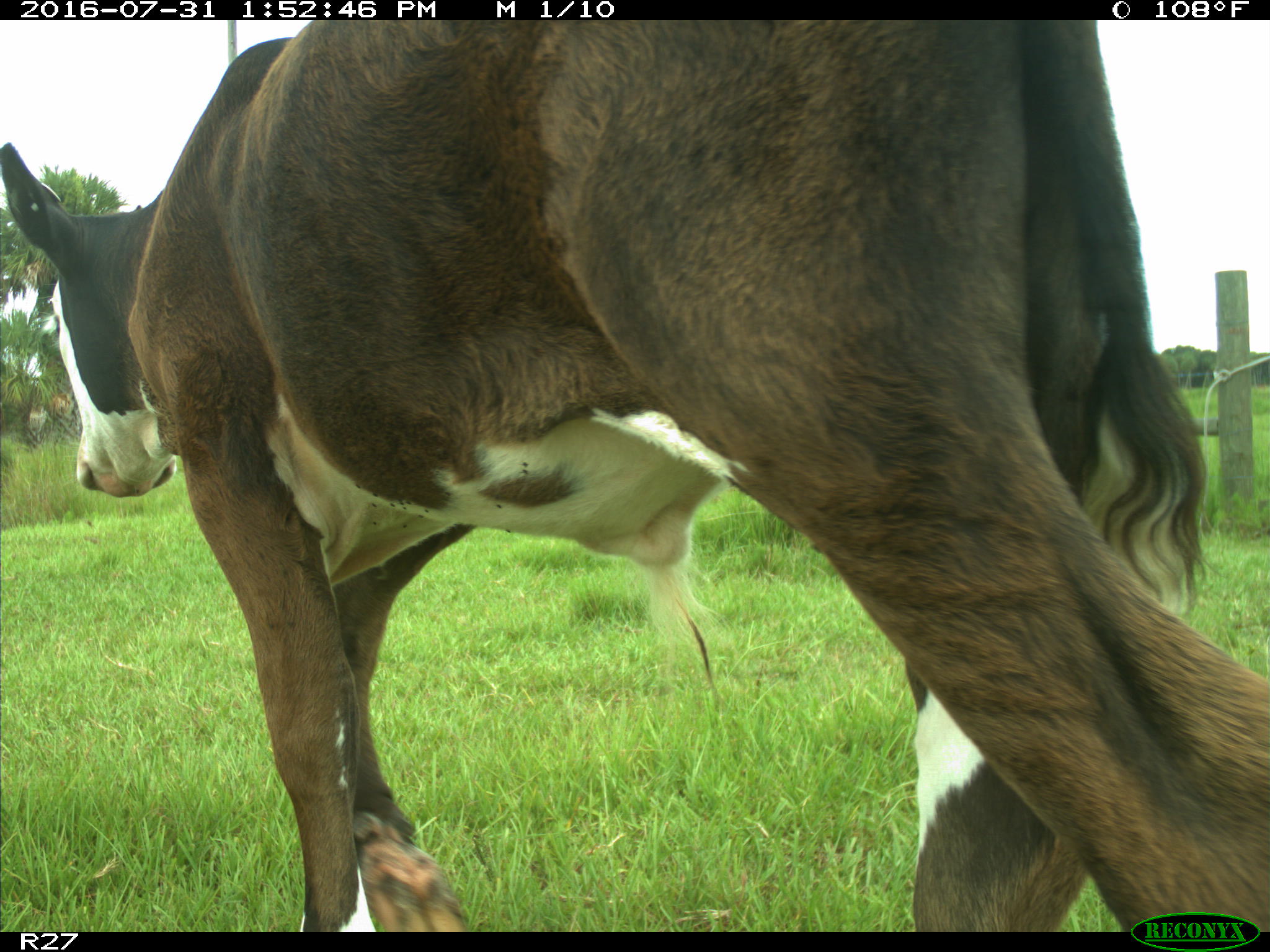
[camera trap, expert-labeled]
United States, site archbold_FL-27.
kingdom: Animalia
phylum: Chordata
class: Mammalia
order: Artiodactyla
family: Bovidae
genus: Bos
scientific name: Bos taurus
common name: domestic cow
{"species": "Bos taurus (domestic cow)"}